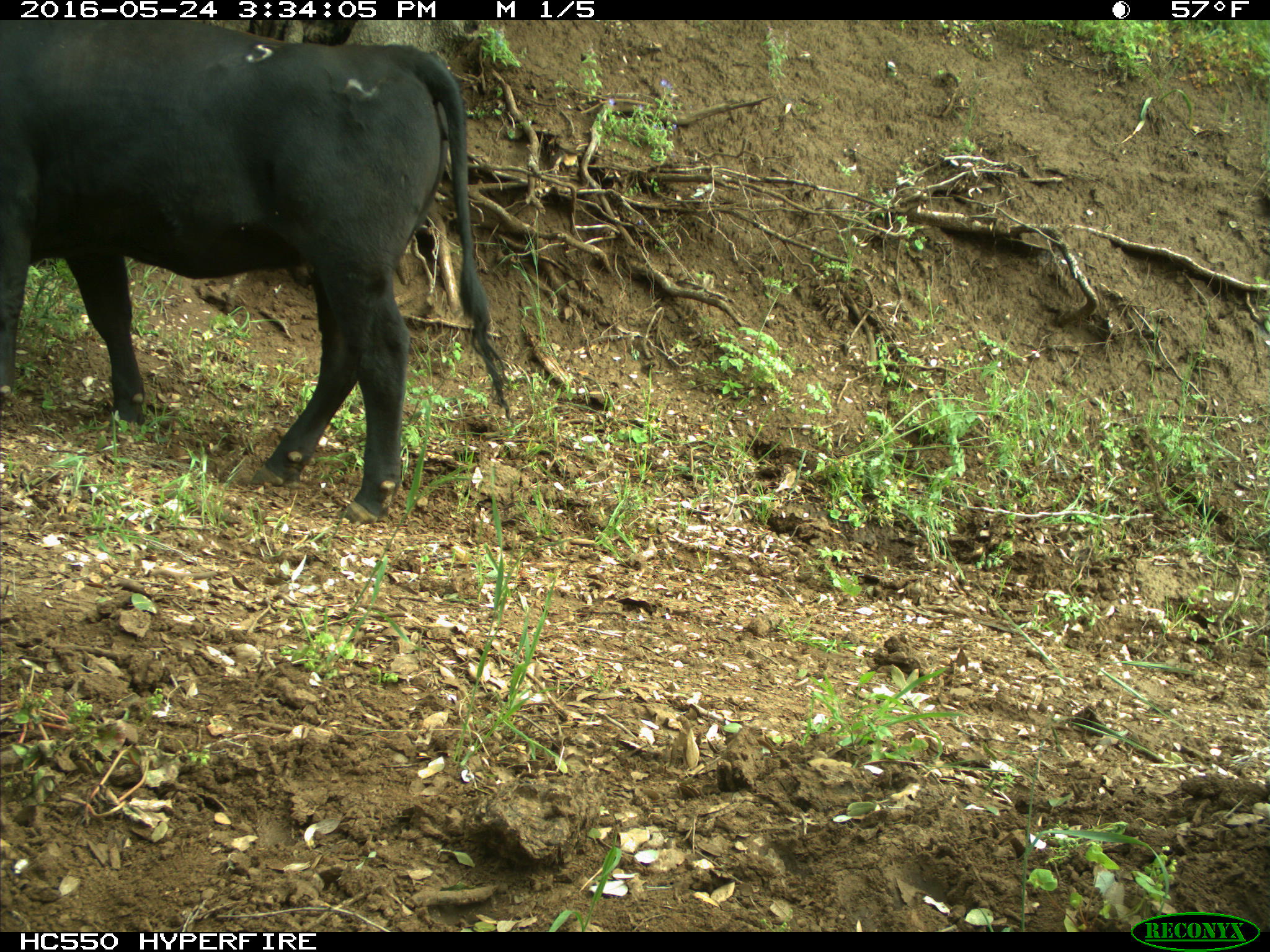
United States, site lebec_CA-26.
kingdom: Animalia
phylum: Chordata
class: Mammalia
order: Artiodactyla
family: Bovidae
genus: Bos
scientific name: Bos taurus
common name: domestic cow